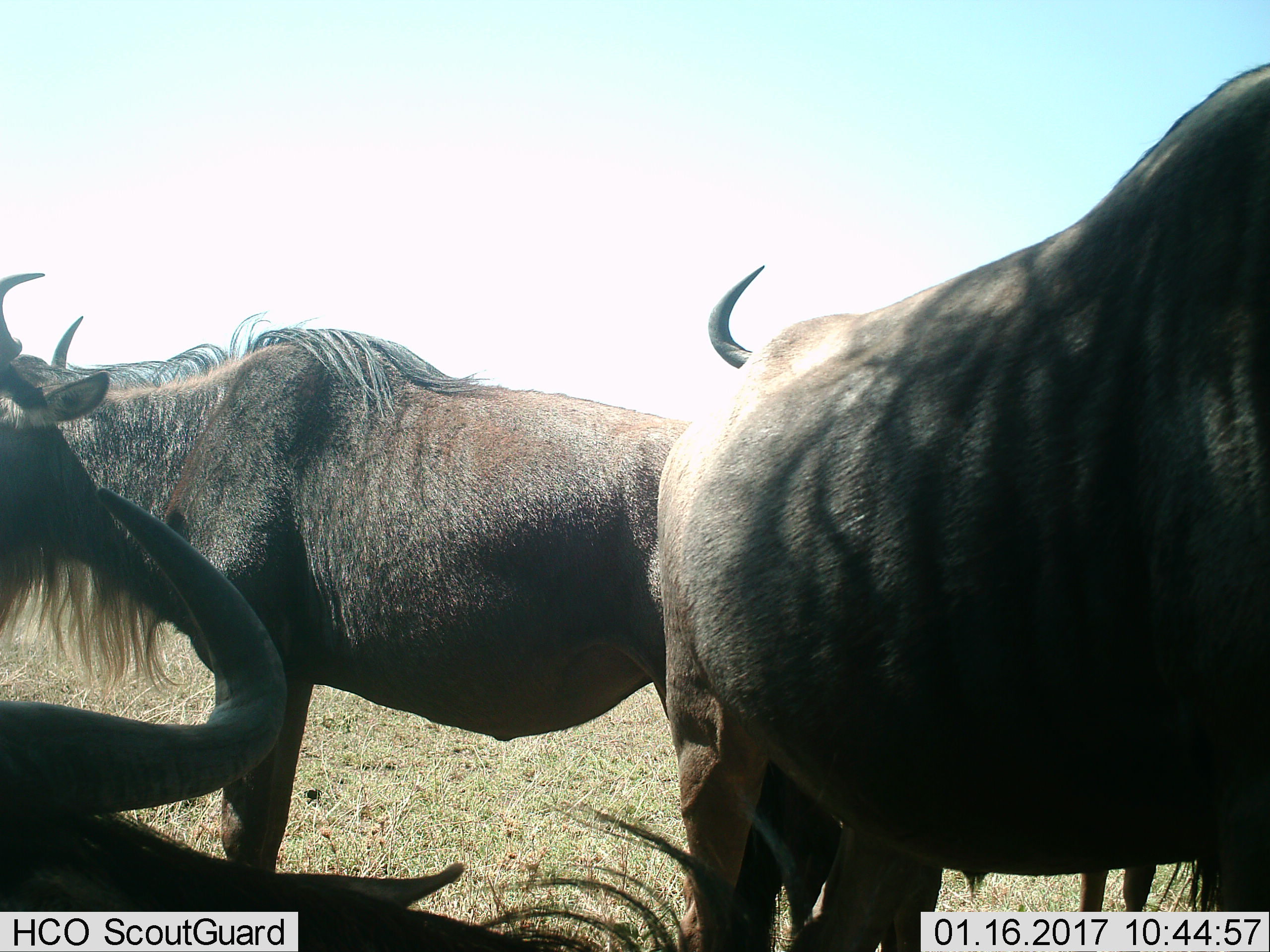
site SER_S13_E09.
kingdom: Animalia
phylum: Chordata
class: Mammalia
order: Artiodactyla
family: Bovidae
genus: Connochaetes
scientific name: Connochaetes taurinus taurinus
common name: blue wildebeest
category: wildebeestblue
Wildebeestblue (blue wildebeest) (Connochaetes taurinus taurinus), count 4. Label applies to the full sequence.